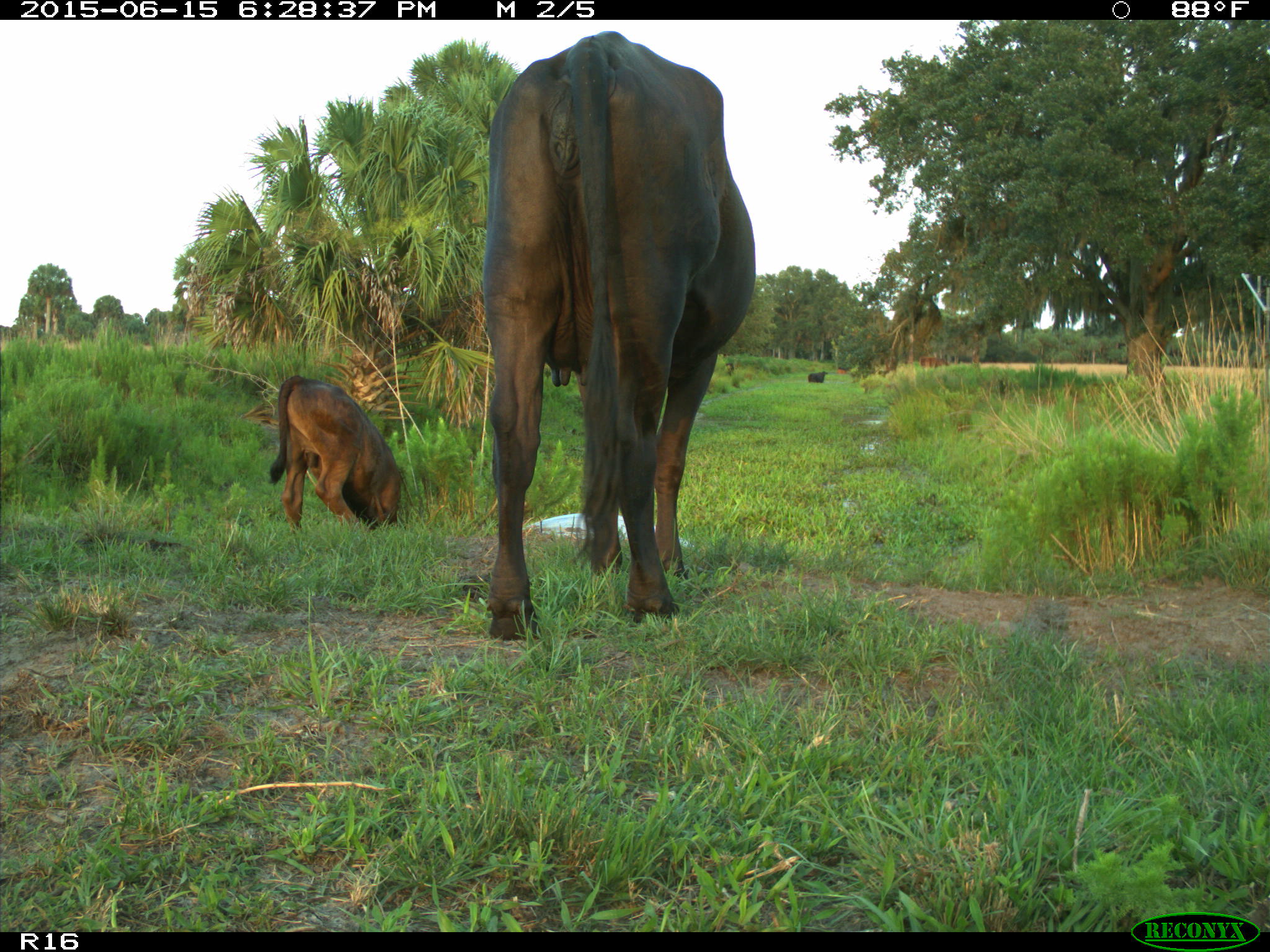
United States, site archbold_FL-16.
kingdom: Animalia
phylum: Chordata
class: Mammalia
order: Artiodactyla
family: Bovidae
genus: Bos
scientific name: Bos taurus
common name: domestic cow